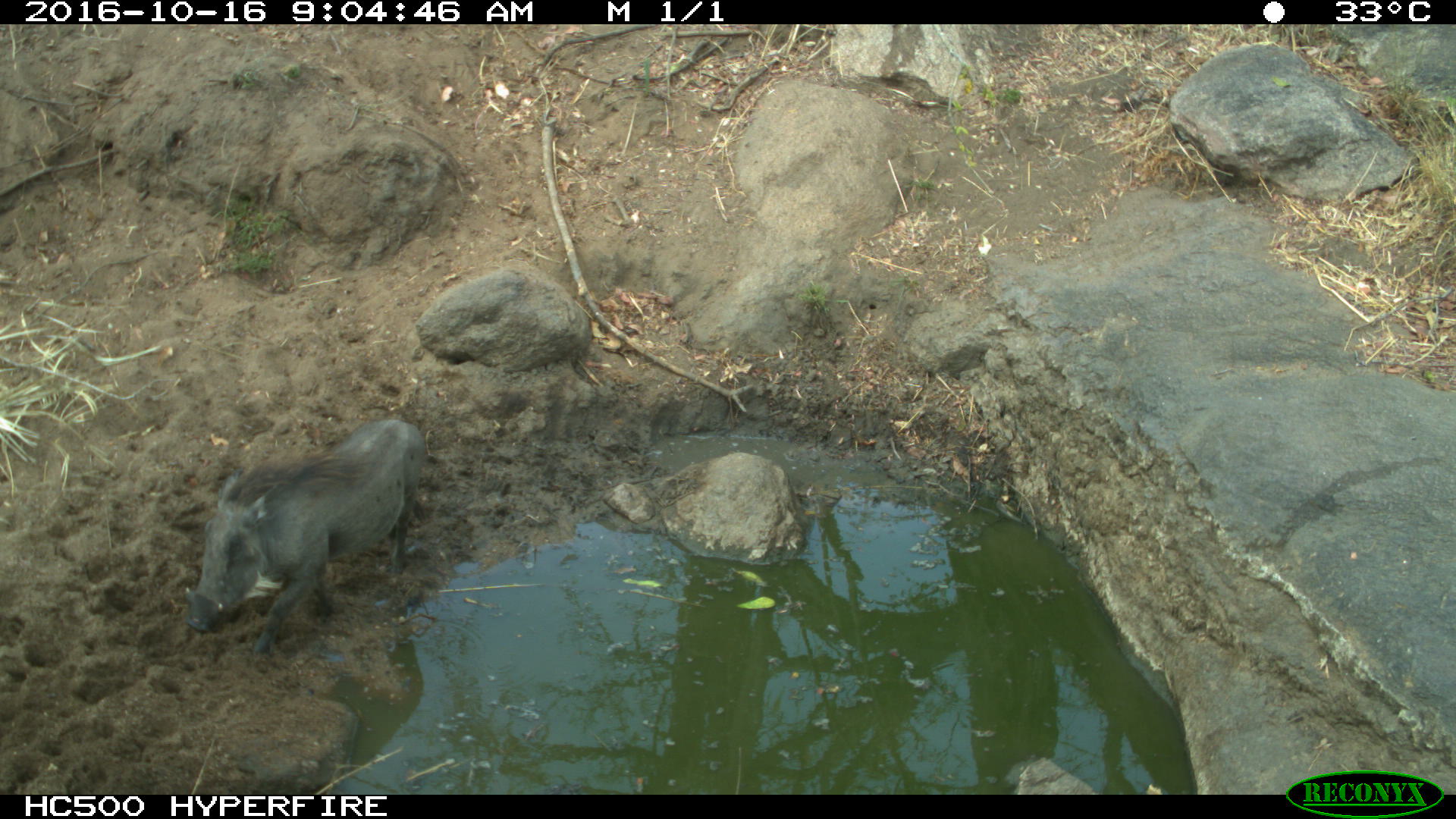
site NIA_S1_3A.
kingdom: Animalia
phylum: Chordata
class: Mammalia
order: Artiodactyla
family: Suidae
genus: Phacochoerus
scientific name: Phacochoerus africanus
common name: warthog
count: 1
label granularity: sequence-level